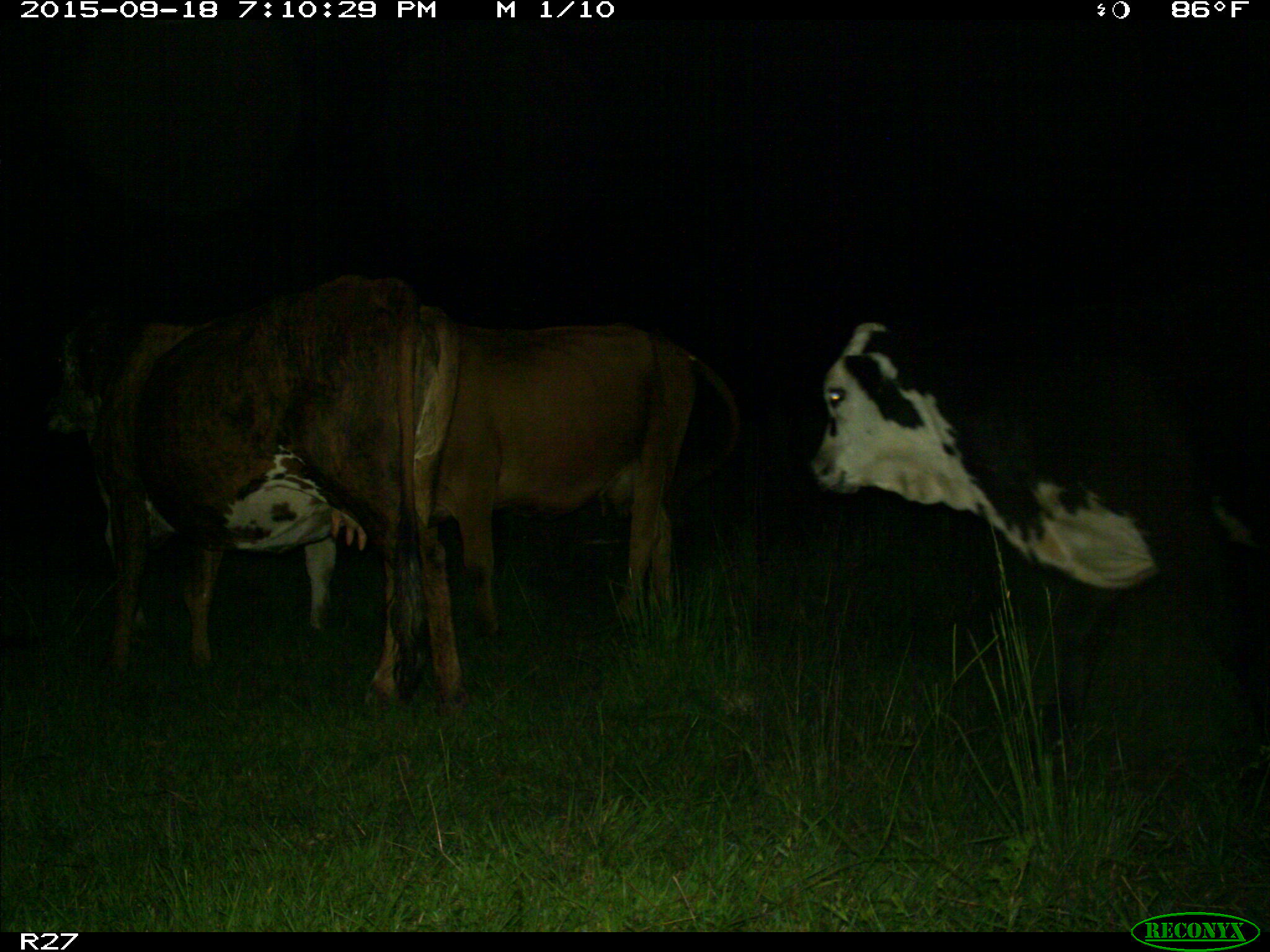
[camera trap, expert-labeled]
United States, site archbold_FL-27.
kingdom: Animalia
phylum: Chordata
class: Mammalia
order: Artiodactyla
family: Bovidae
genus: Bos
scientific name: Bos taurus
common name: domestic cow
Bos taurus (domestic cow).